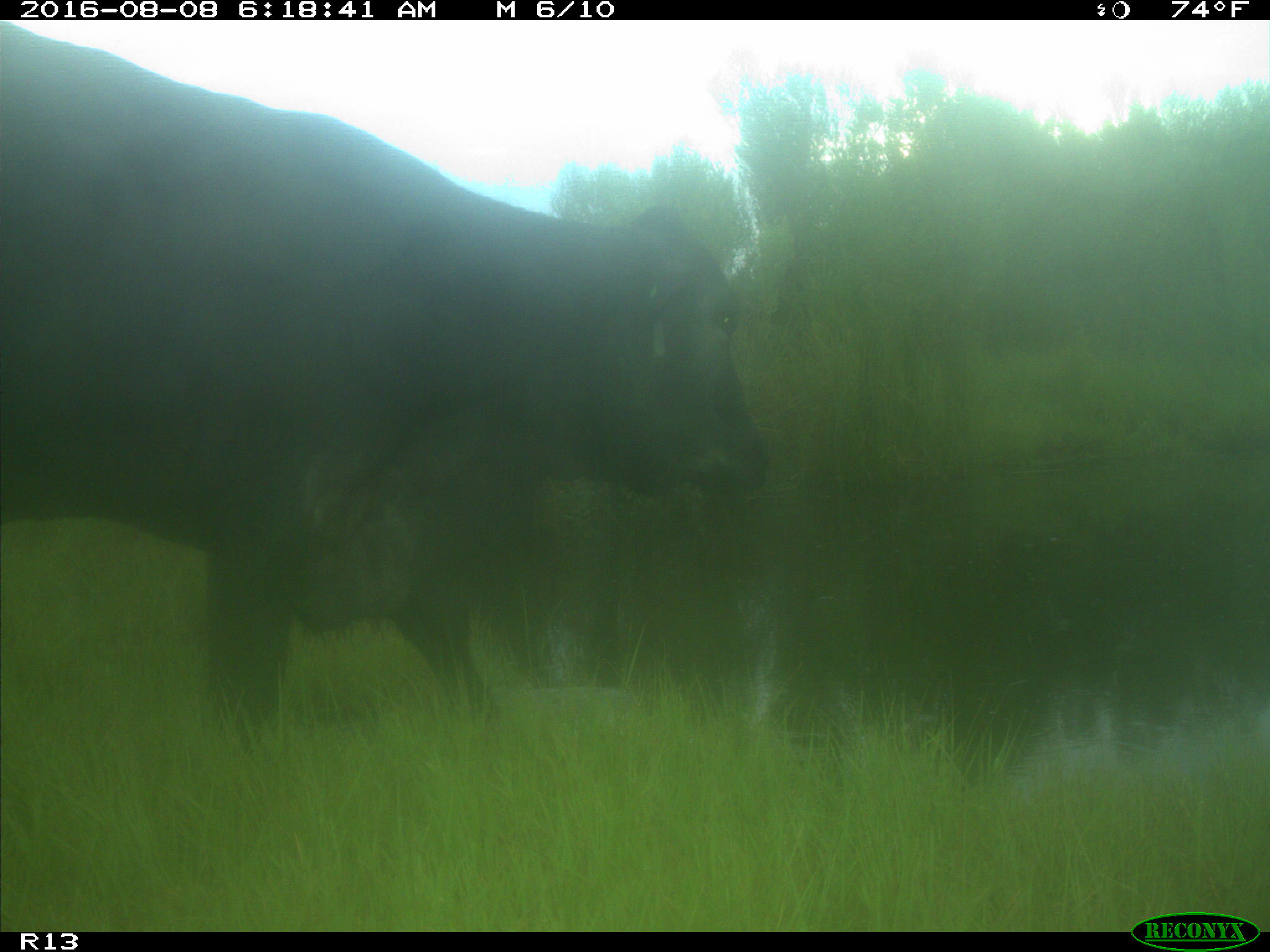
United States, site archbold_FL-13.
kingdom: Animalia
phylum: Chordata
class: Mammalia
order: Artiodactyla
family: Bovidae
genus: Bos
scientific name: Bos taurus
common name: domestic cow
Bos taurus (domestic cow).